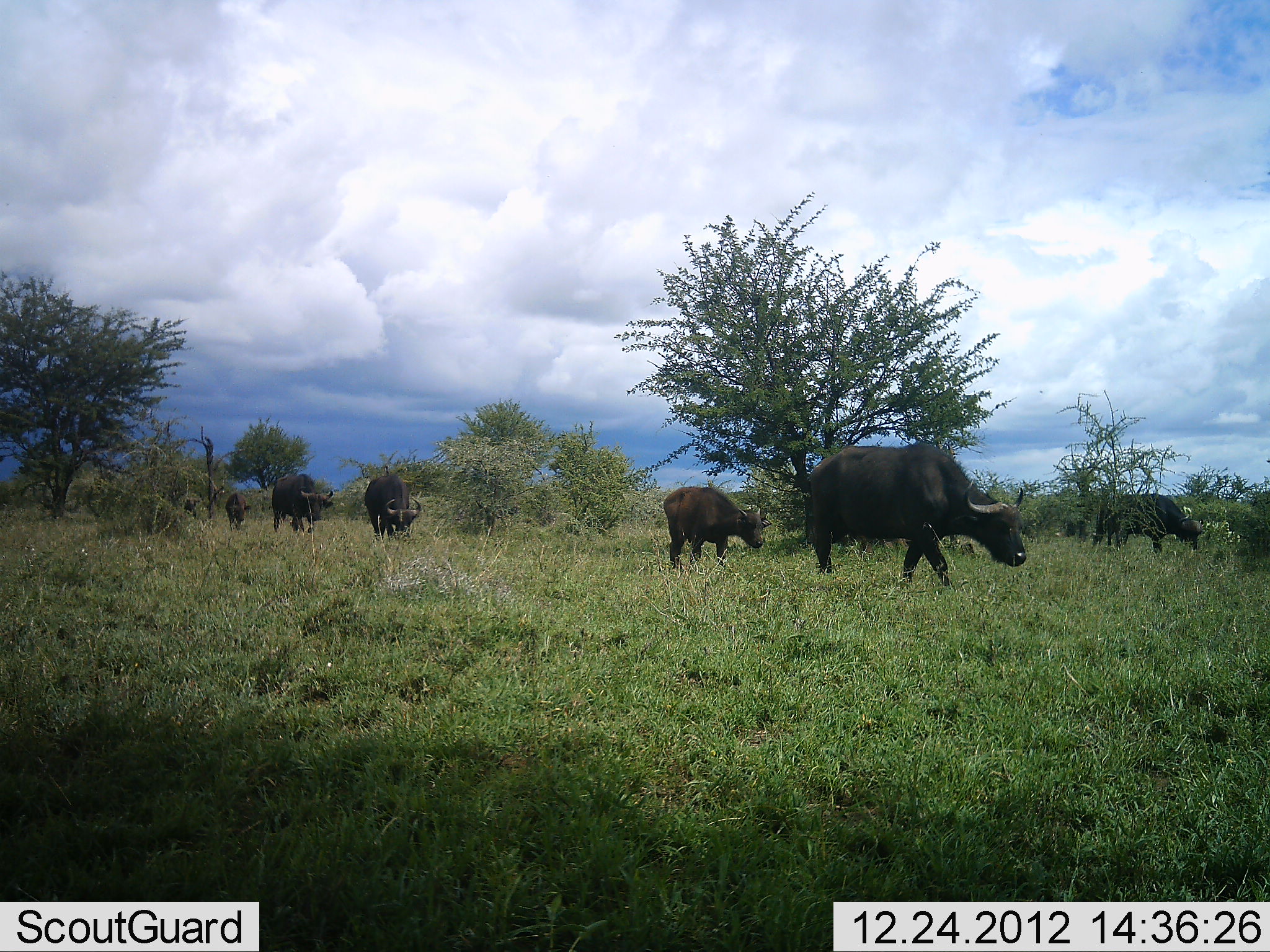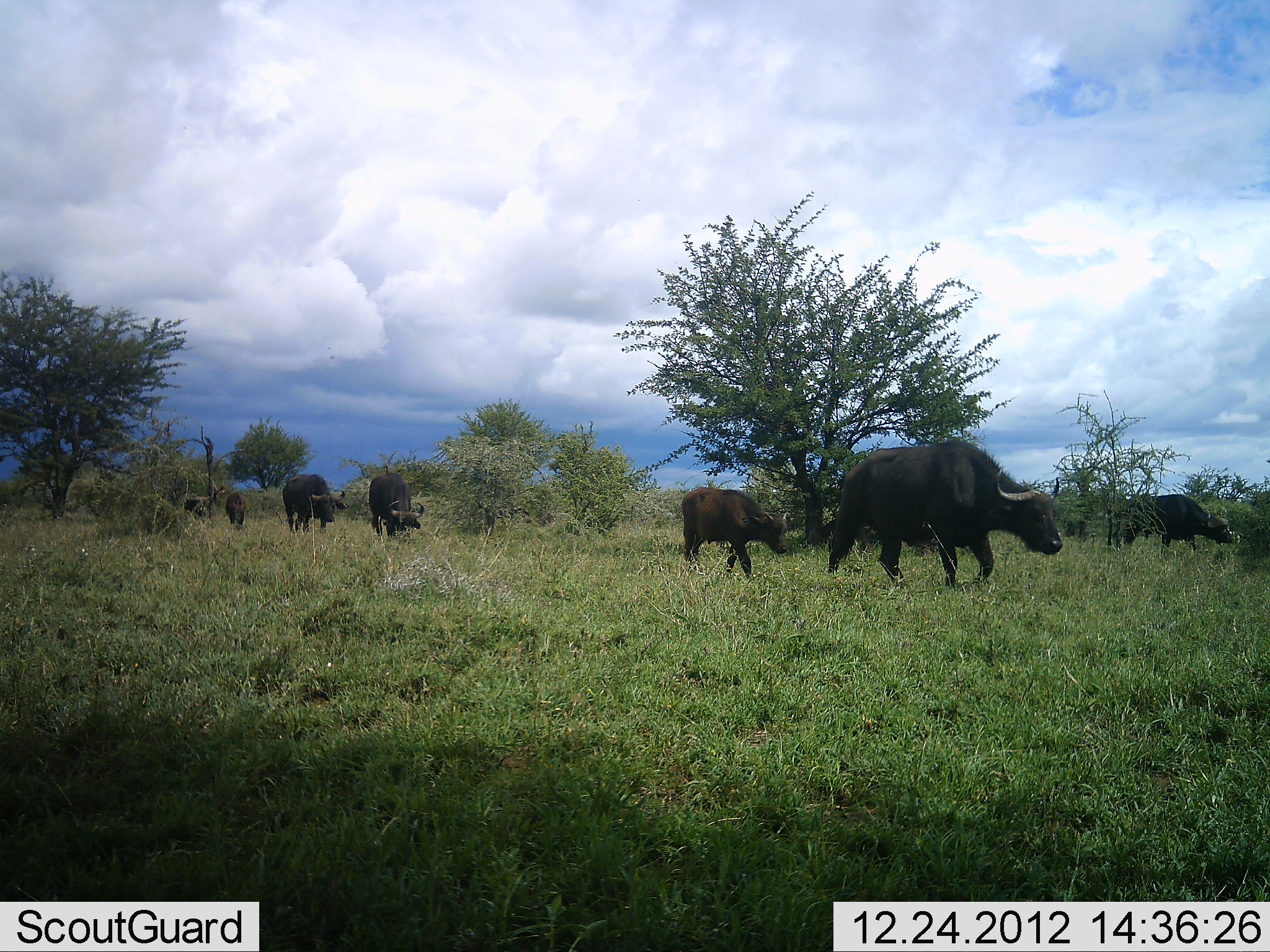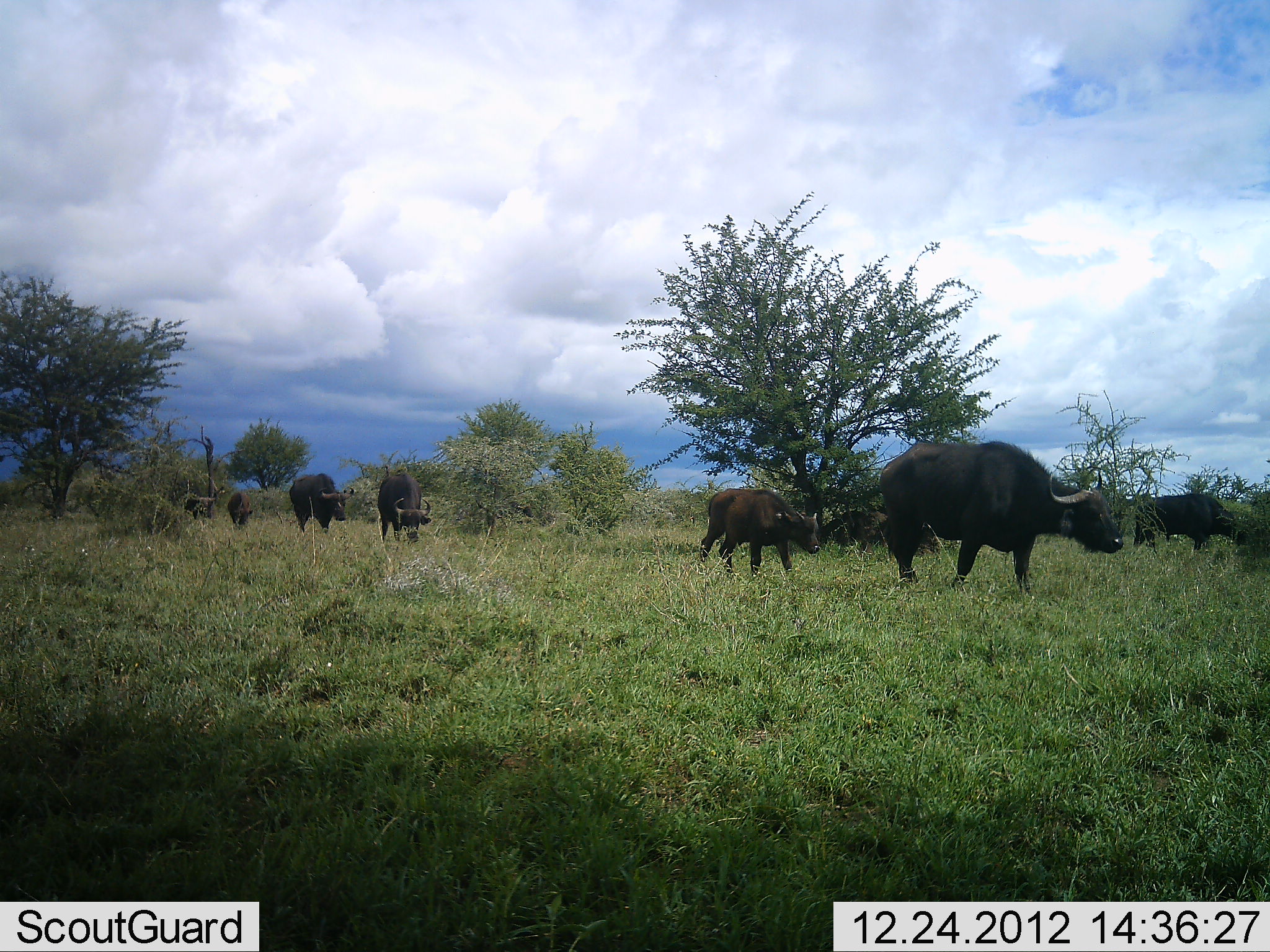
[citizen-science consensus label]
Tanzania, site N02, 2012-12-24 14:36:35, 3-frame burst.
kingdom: Animalia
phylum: Chordata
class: Mammalia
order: Artiodactyla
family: Bovidae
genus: Syncerus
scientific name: Syncerus caffer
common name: cape buffalo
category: buffalo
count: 6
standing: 31%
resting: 0%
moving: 81%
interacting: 0%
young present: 22%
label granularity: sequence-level